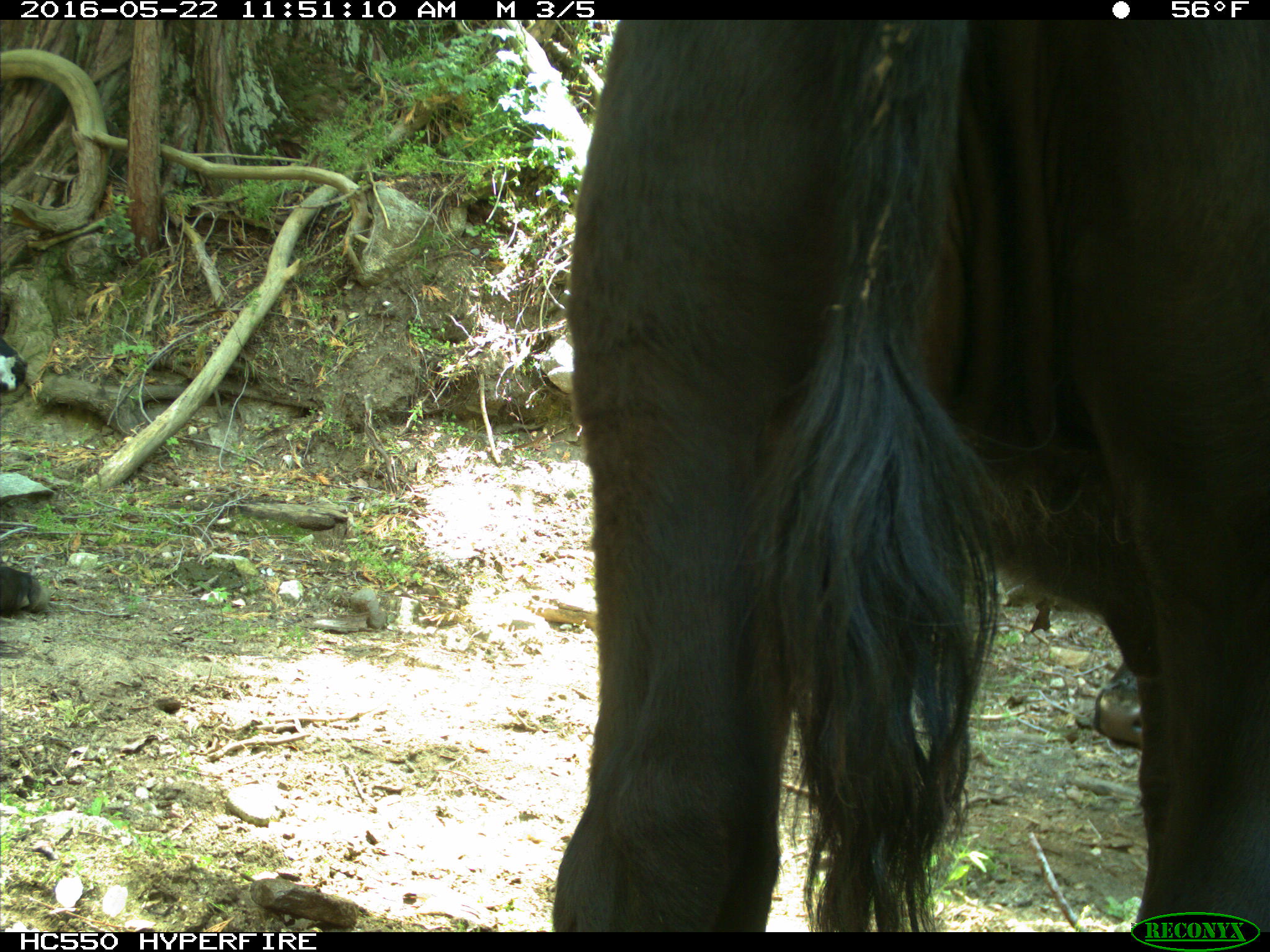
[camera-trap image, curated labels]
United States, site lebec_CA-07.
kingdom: Animalia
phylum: Chordata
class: Mammalia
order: Artiodactyla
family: Bovidae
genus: Bos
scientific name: Bos taurus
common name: domestic cow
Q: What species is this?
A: Bos taurus (domestic cow).